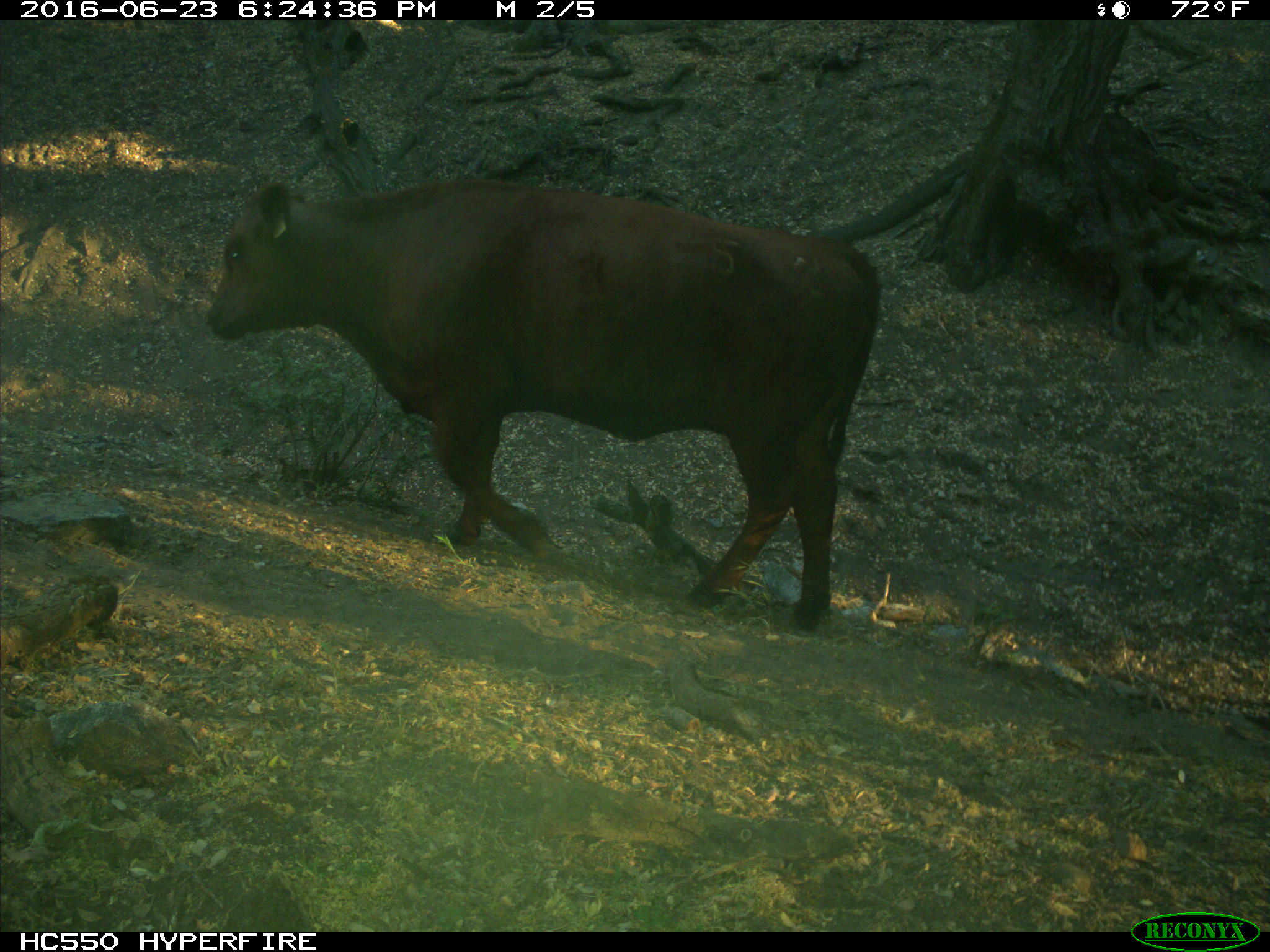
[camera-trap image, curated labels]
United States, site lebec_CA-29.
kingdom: Animalia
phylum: Chordata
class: Mammalia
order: Artiodactyla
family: Bovidae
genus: Bos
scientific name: Bos taurus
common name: domestic cow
Bos taurus (domestic cow).